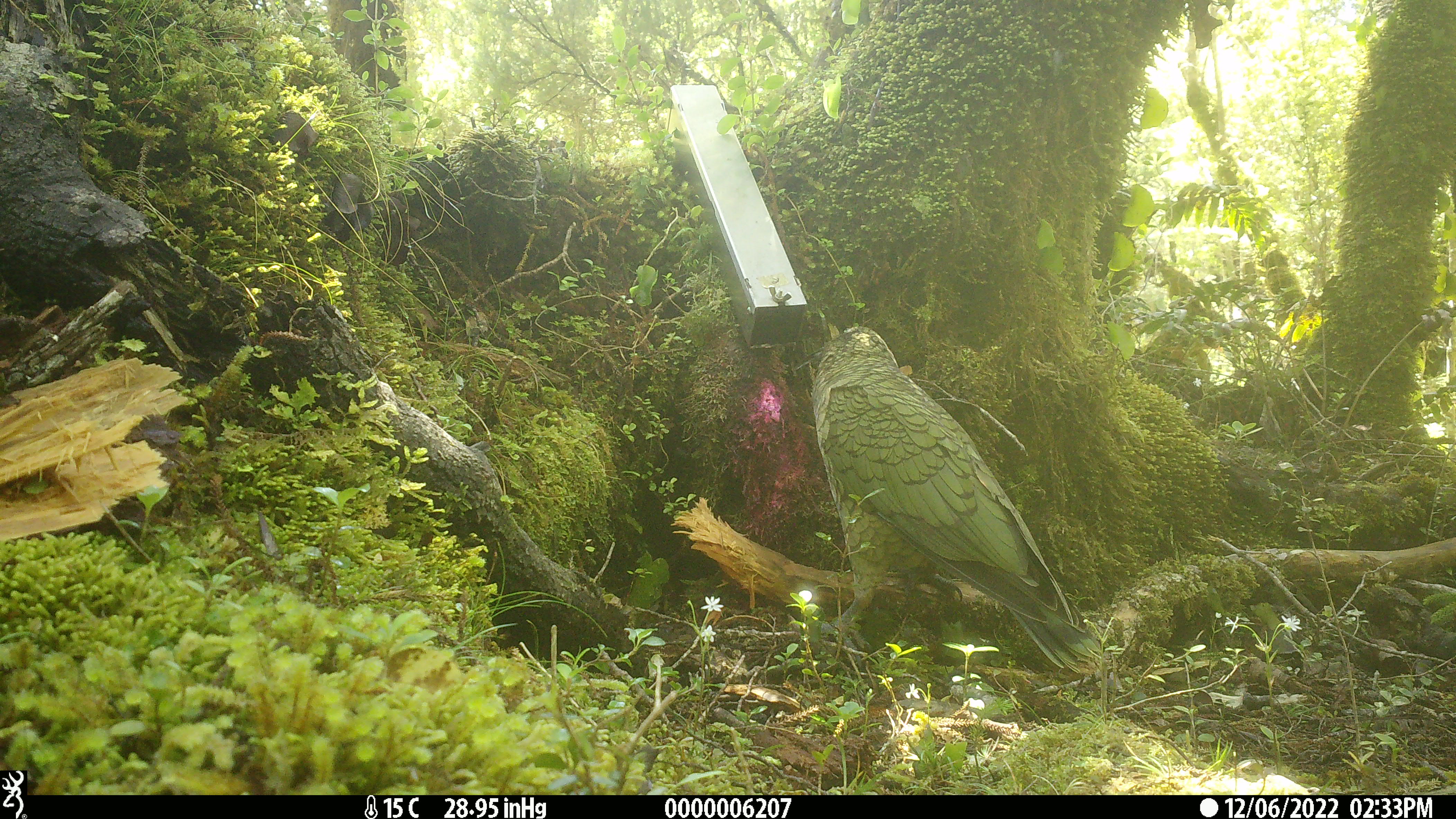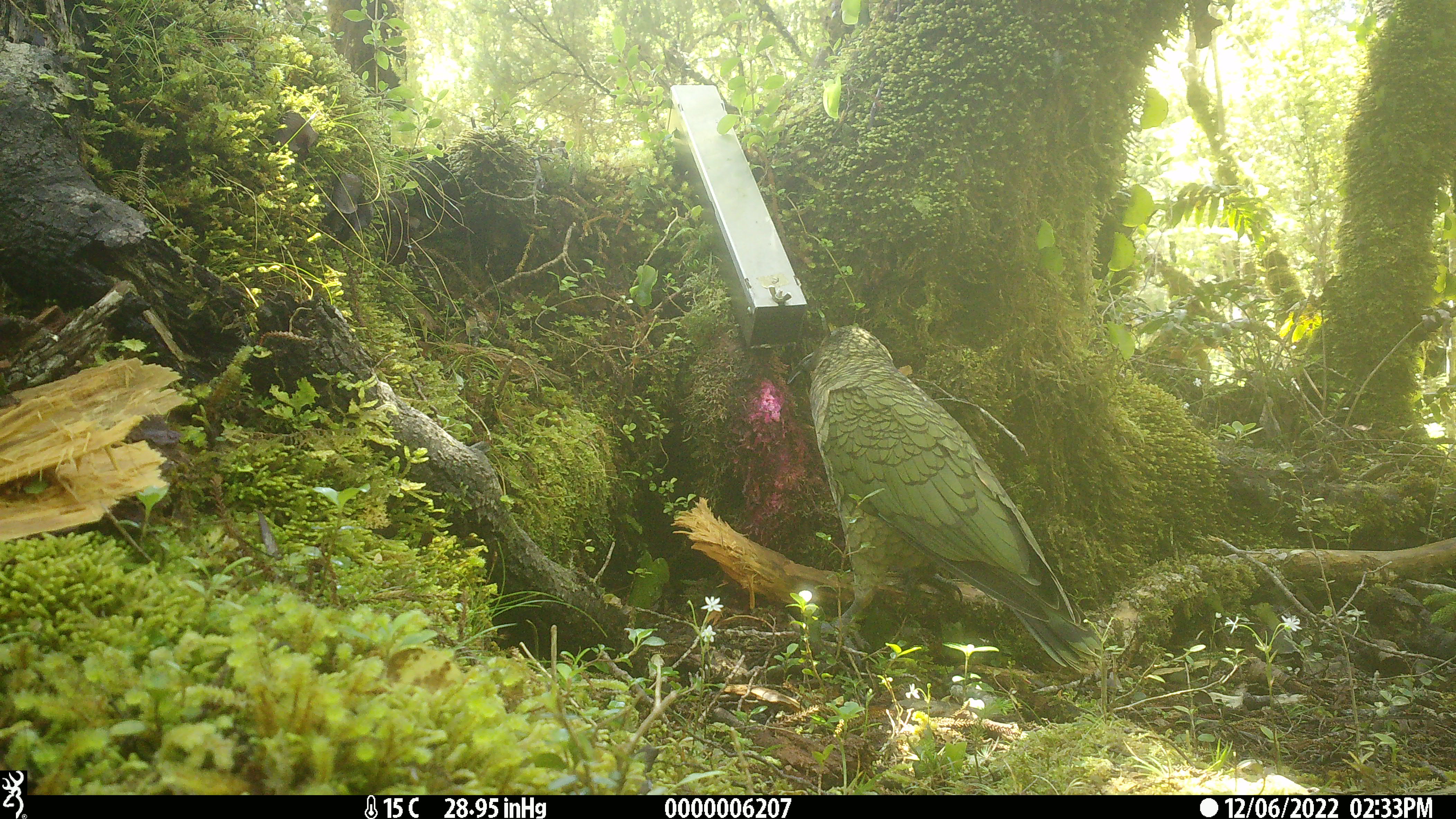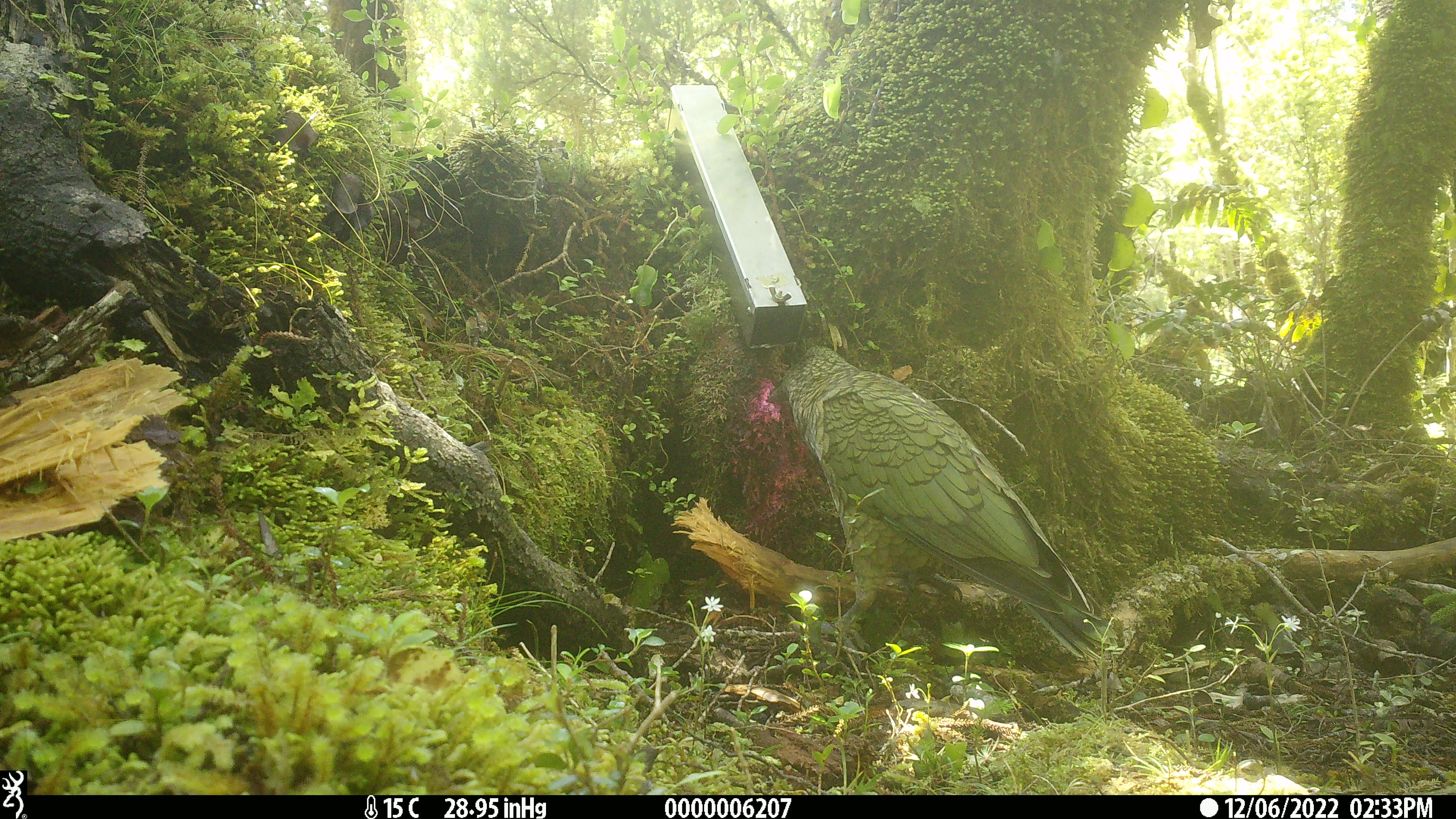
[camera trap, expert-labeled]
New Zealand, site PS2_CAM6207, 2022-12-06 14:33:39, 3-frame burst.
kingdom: Animalia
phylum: Chordata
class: Aves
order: Psittaciformes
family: Strigopidae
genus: Nestor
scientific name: Nestor notabilis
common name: kea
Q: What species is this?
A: Kea (Nestor notabilis).